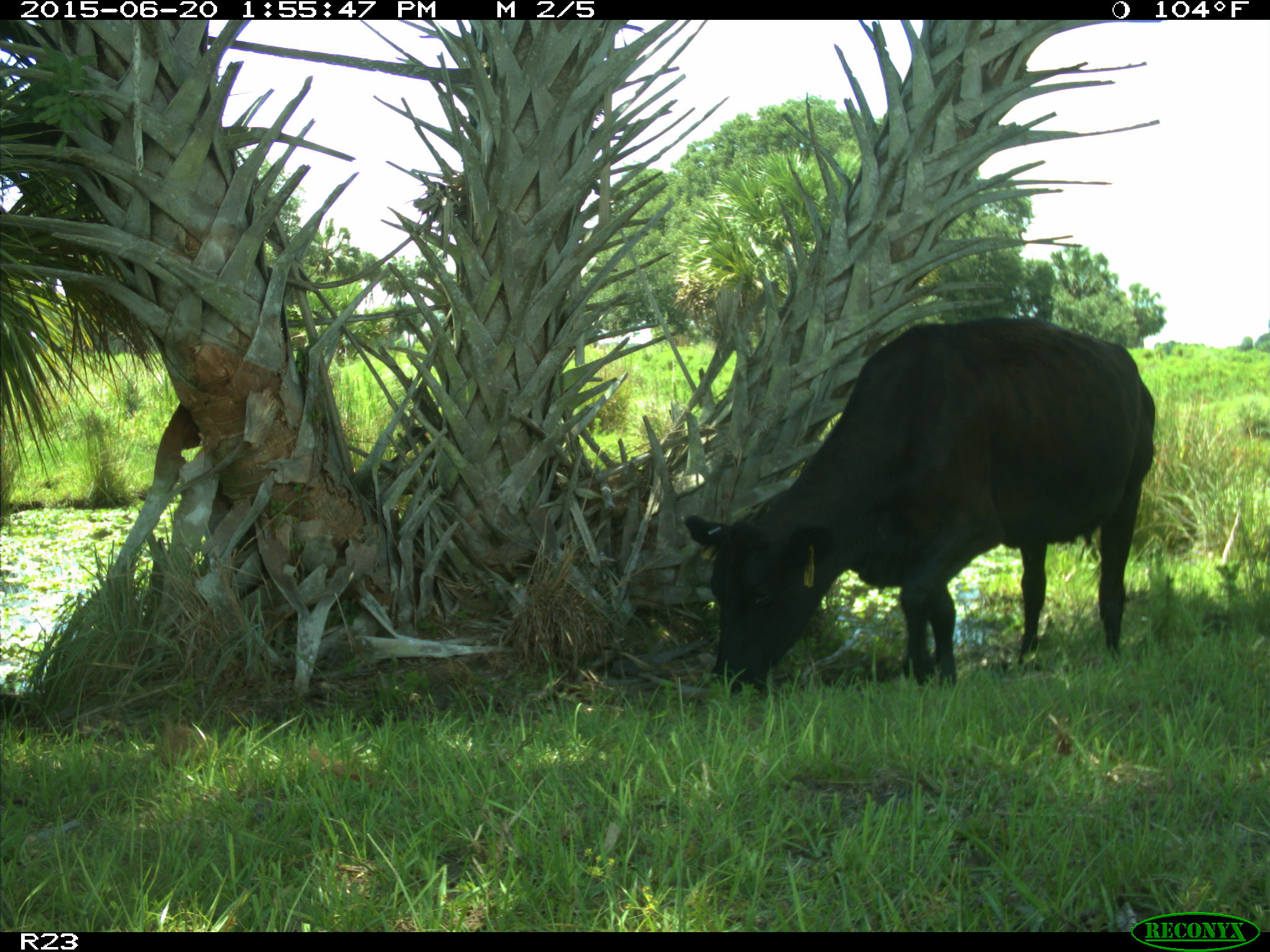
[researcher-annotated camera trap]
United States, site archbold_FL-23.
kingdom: Animalia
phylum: Chordata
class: Mammalia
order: Artiodactyla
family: Bovidae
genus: Bos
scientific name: Bos taurus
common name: domestic cow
Bos taurus (domestic cow).